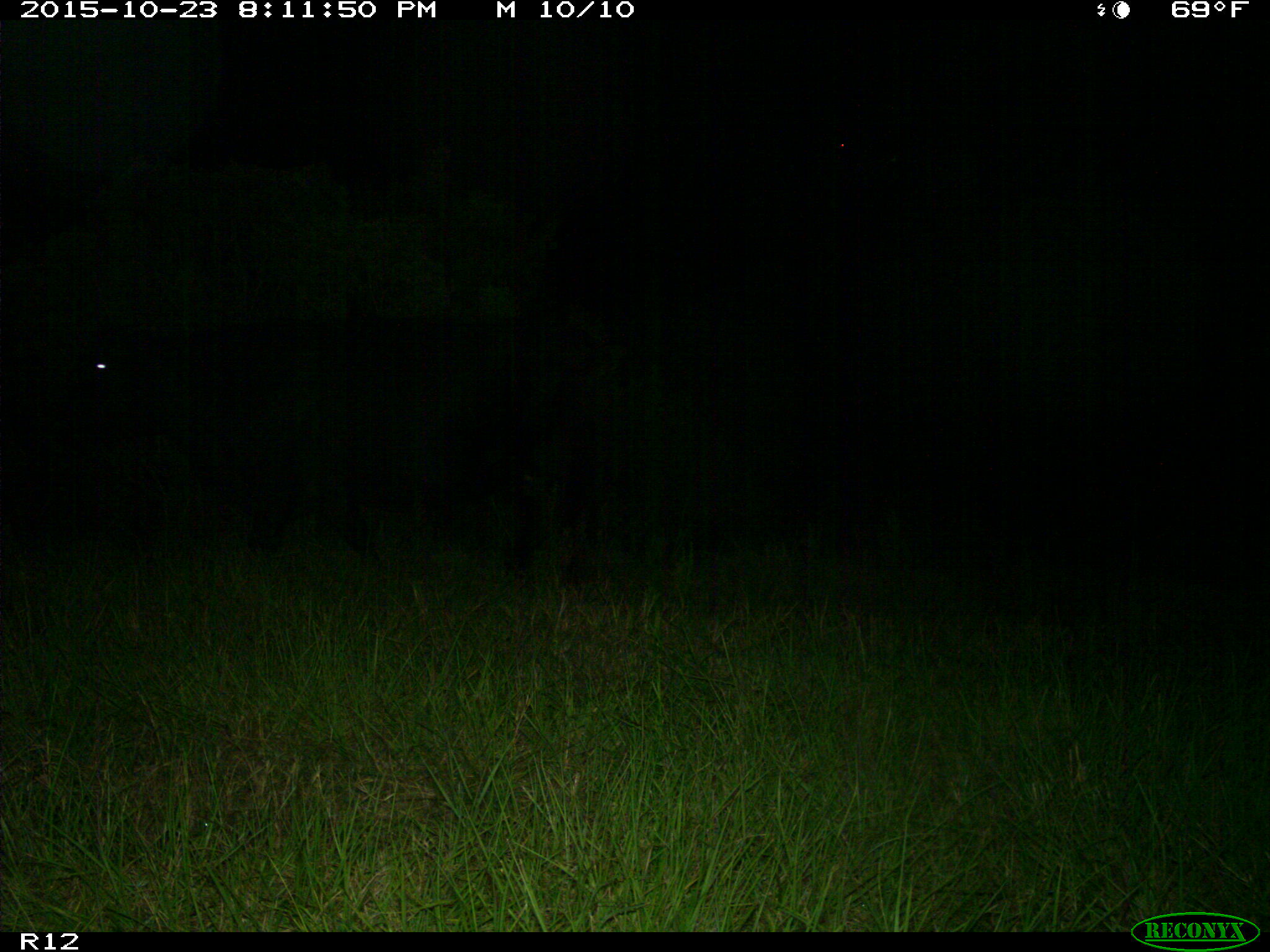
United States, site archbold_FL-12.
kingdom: Animalia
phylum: Chordata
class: Mammalia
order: Artiodactyla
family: Bovidae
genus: Bos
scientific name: Bos taurus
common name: domestic cow